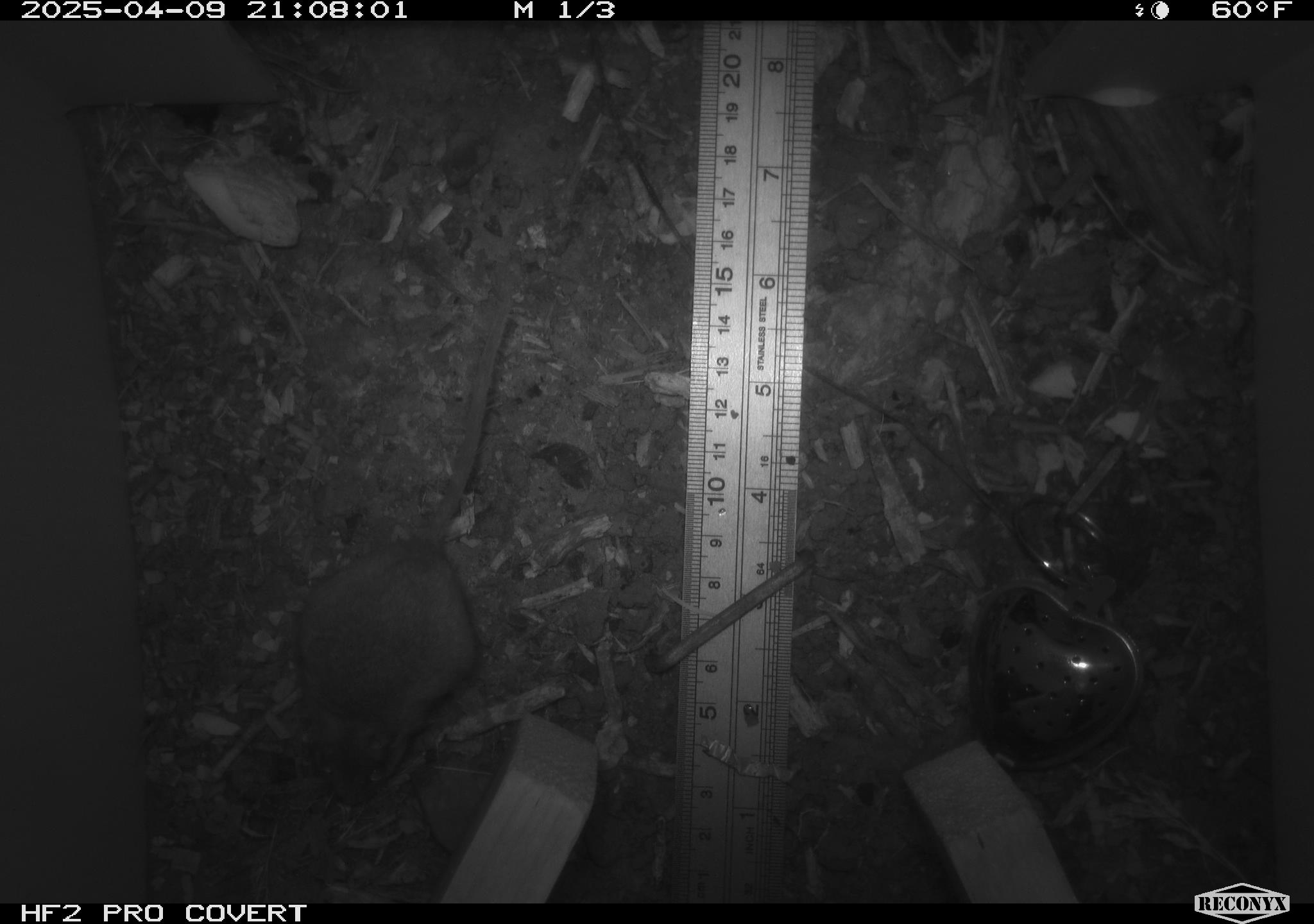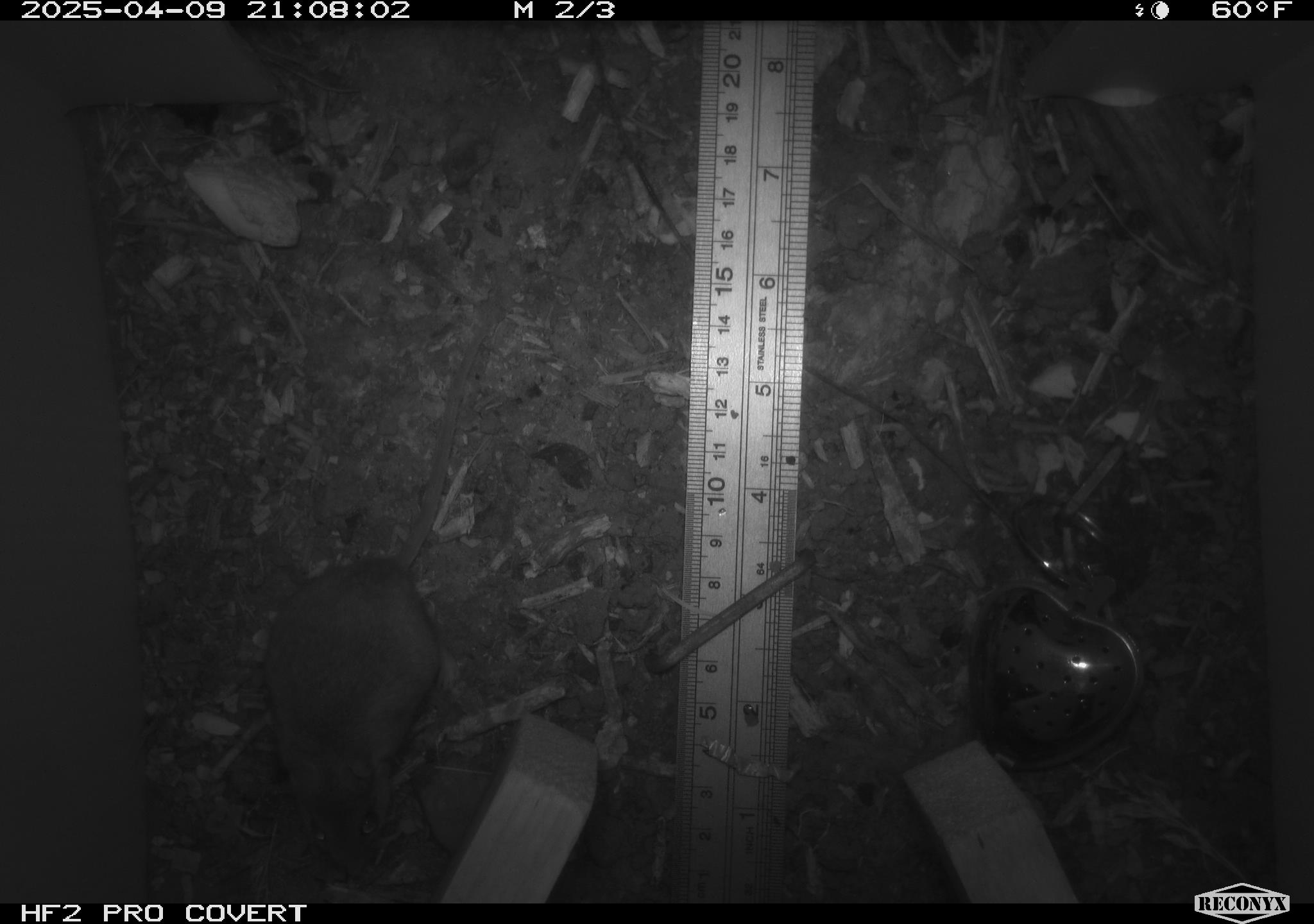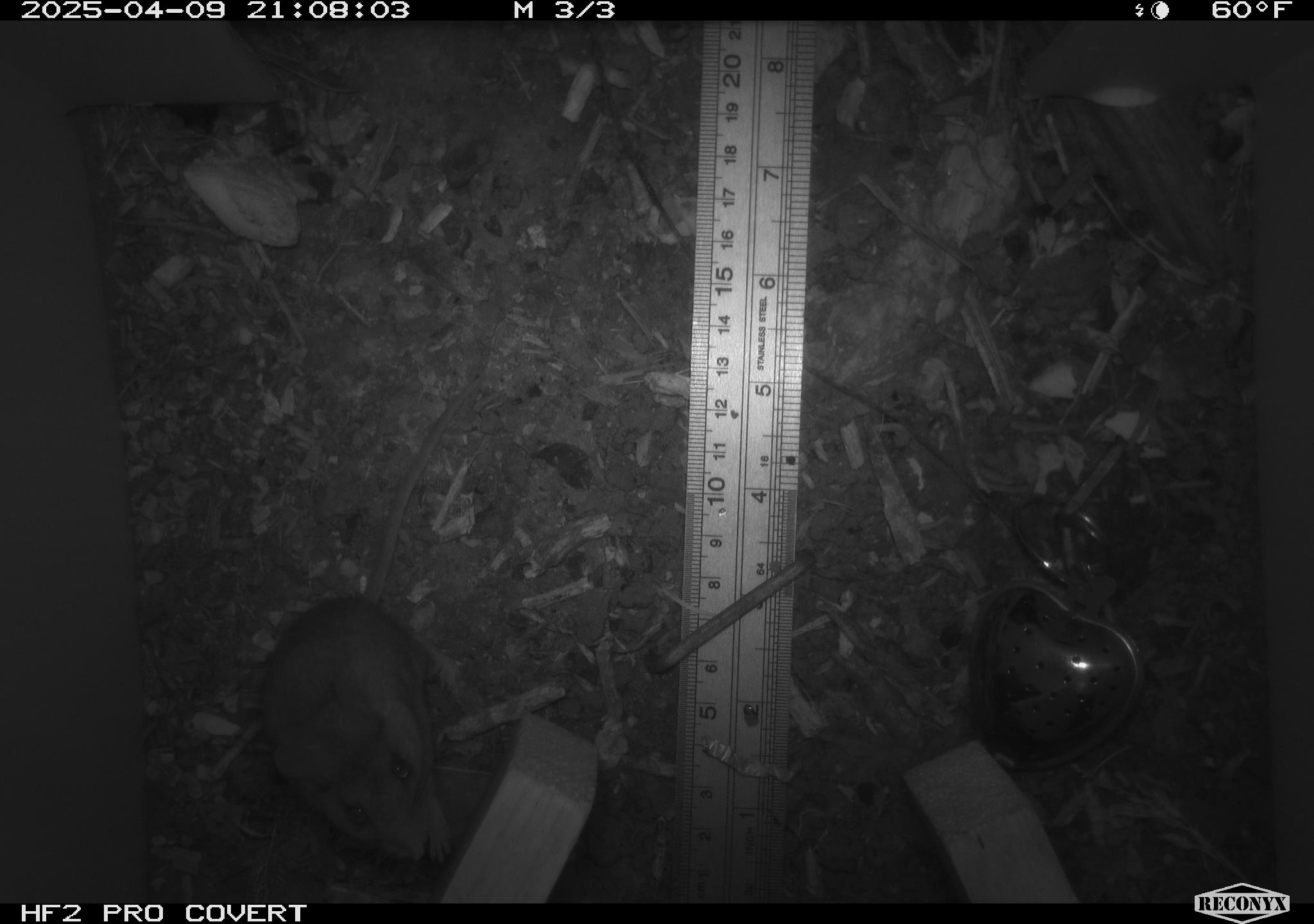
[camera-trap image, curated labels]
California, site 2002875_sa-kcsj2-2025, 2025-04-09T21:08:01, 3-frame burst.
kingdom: Animalia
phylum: Chordata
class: Mammalia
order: Rodentia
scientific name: Rodentia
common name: rodent